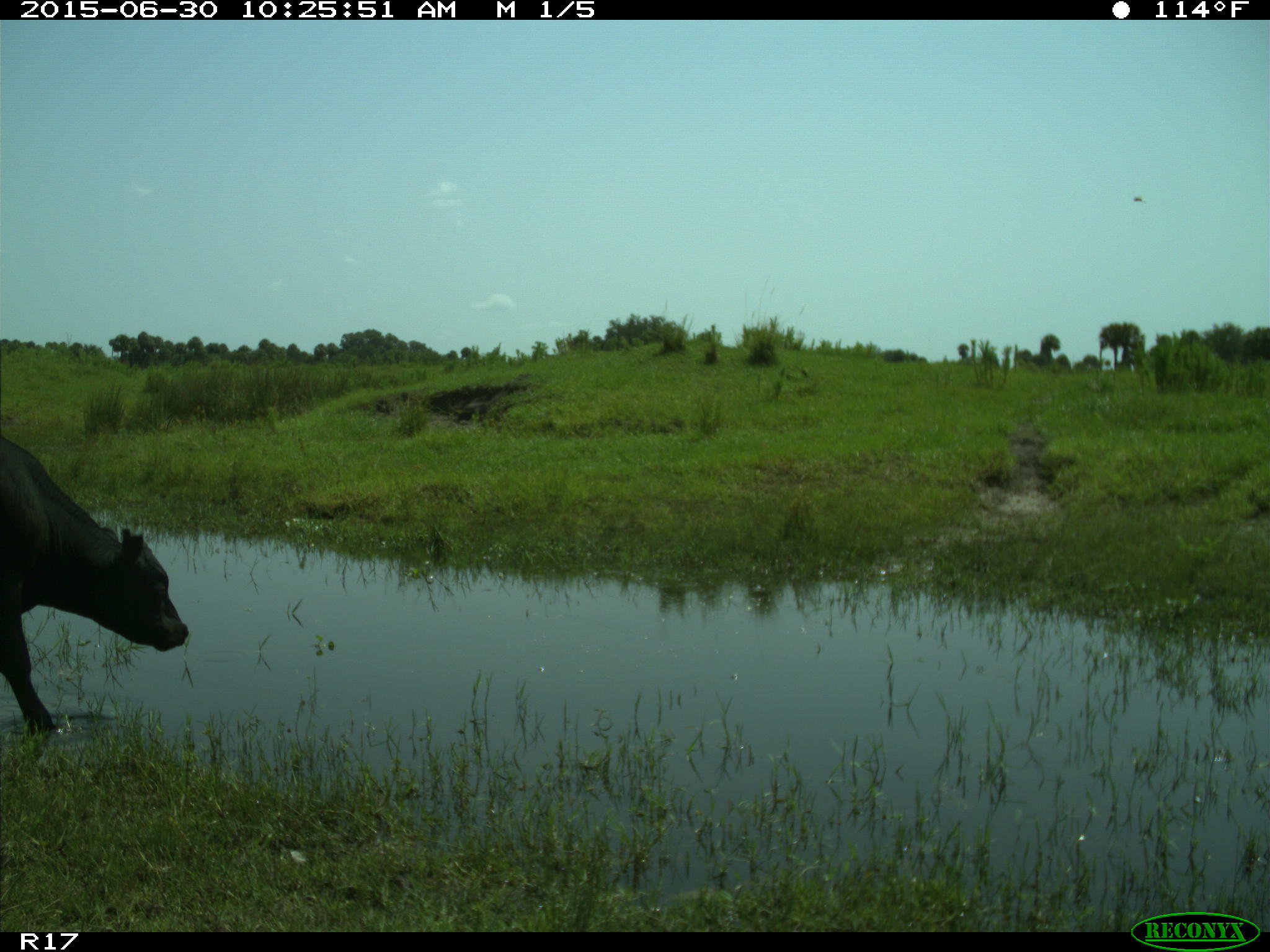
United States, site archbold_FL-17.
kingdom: Animalia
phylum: Chordata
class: Mammalia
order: Artiodactyla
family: Bovidae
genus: Bos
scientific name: Bos taurus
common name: domestic cow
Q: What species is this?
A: Bos taurus (domestic cow).